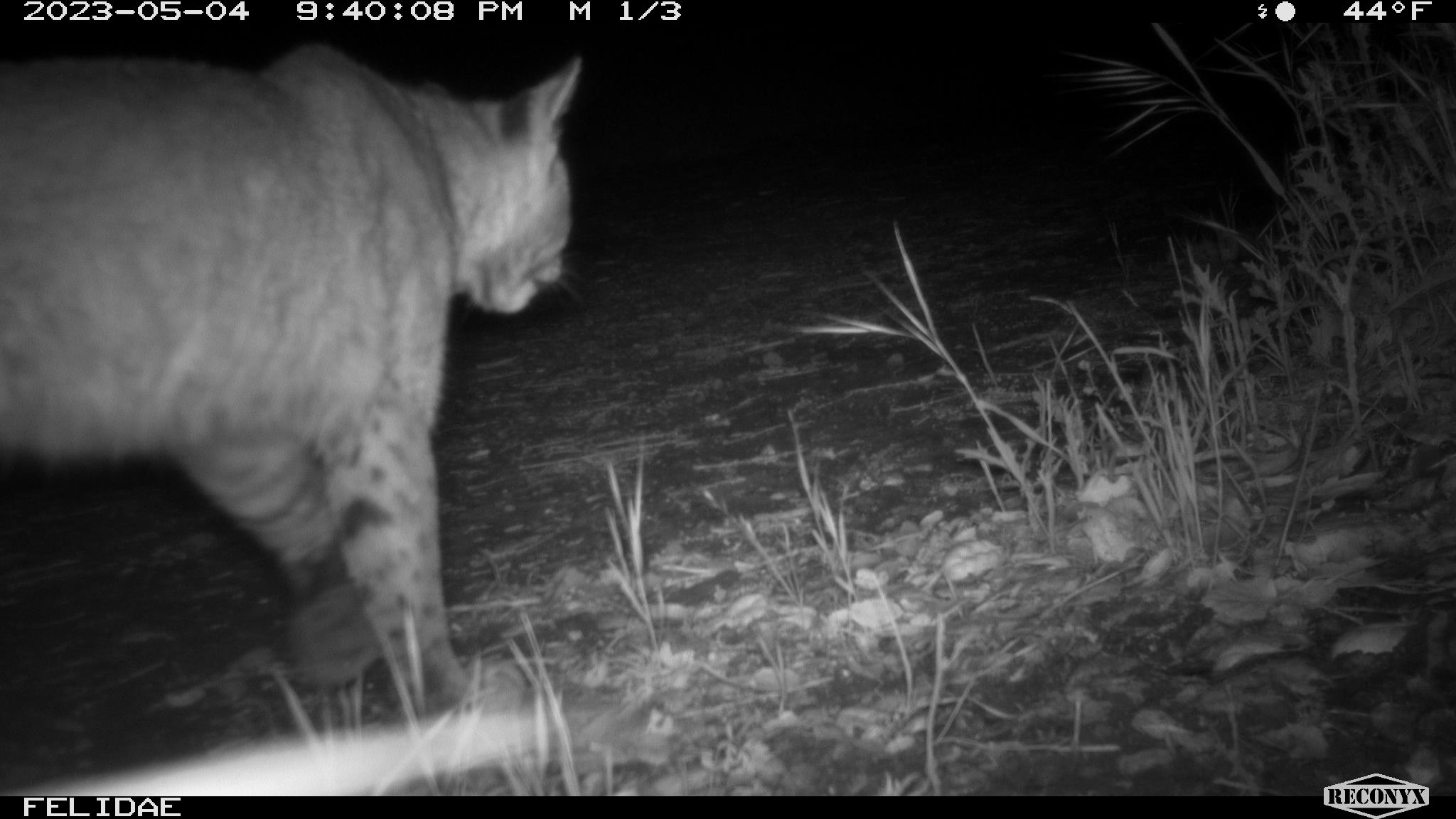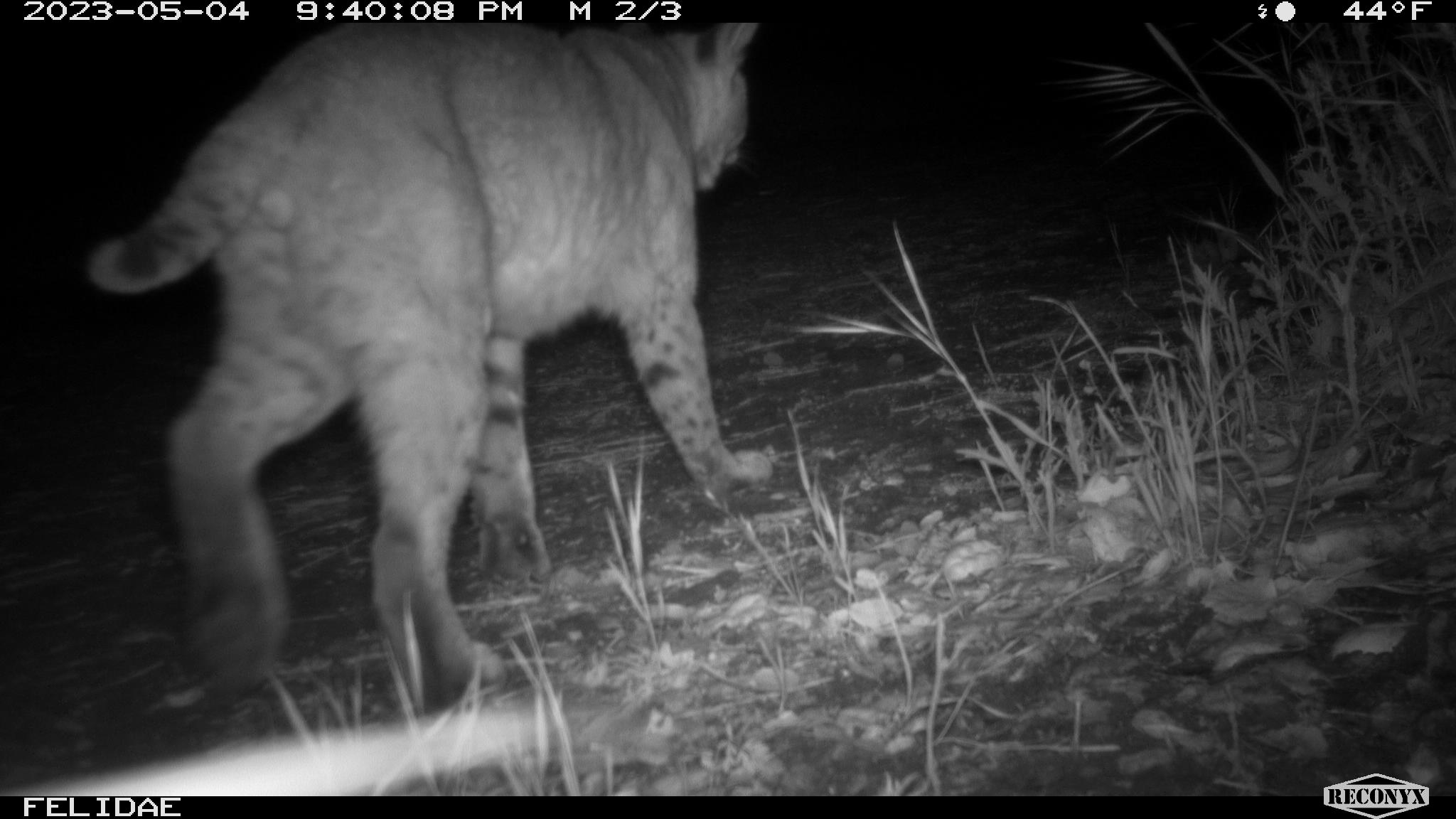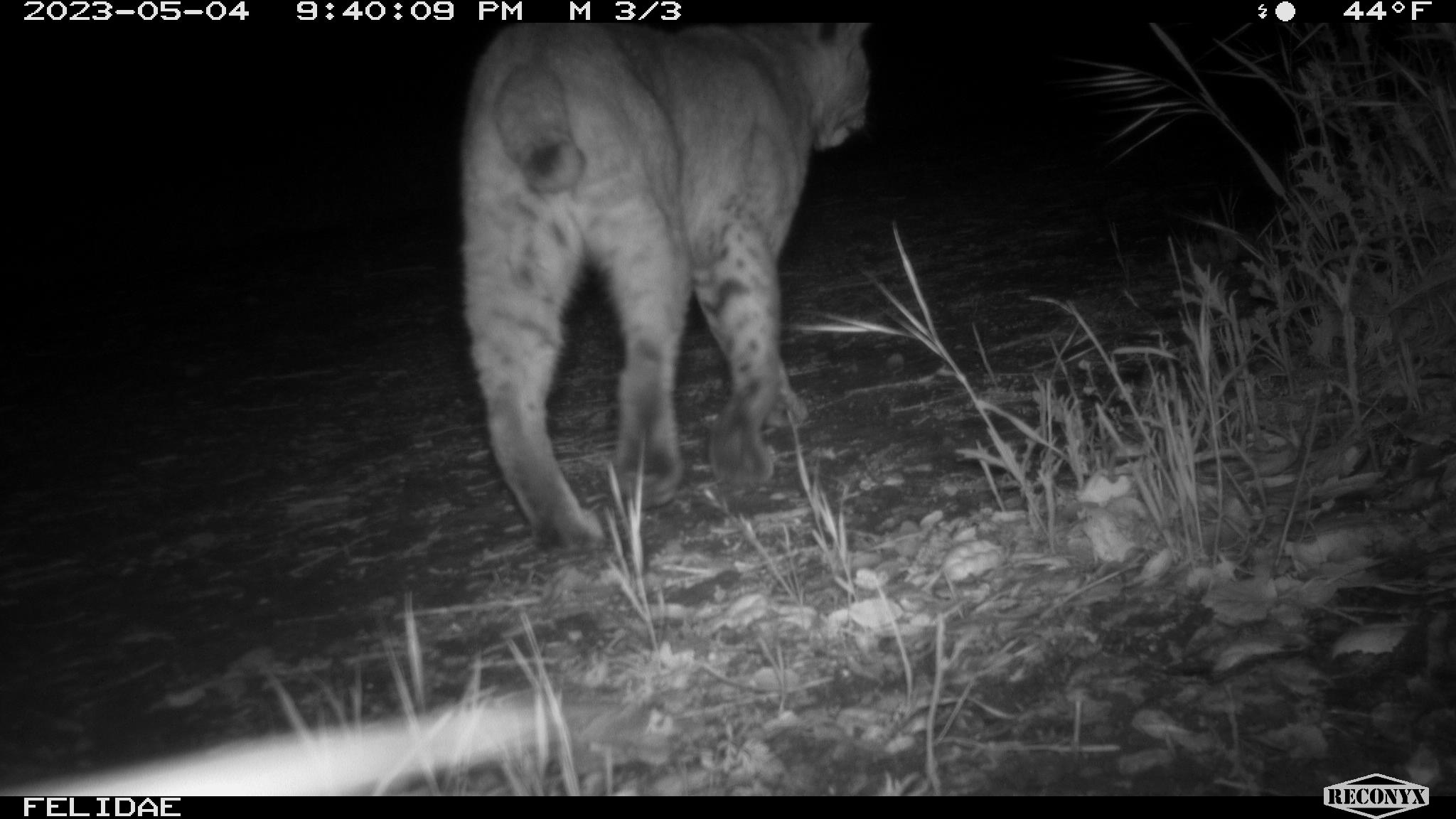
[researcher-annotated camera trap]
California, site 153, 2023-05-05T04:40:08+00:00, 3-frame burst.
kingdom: Animalia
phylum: Chordata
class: Mammalia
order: Carnivora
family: Felidae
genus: Lynx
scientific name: Lynx rufus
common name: bobcat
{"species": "bobcat (Lynx rufus)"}